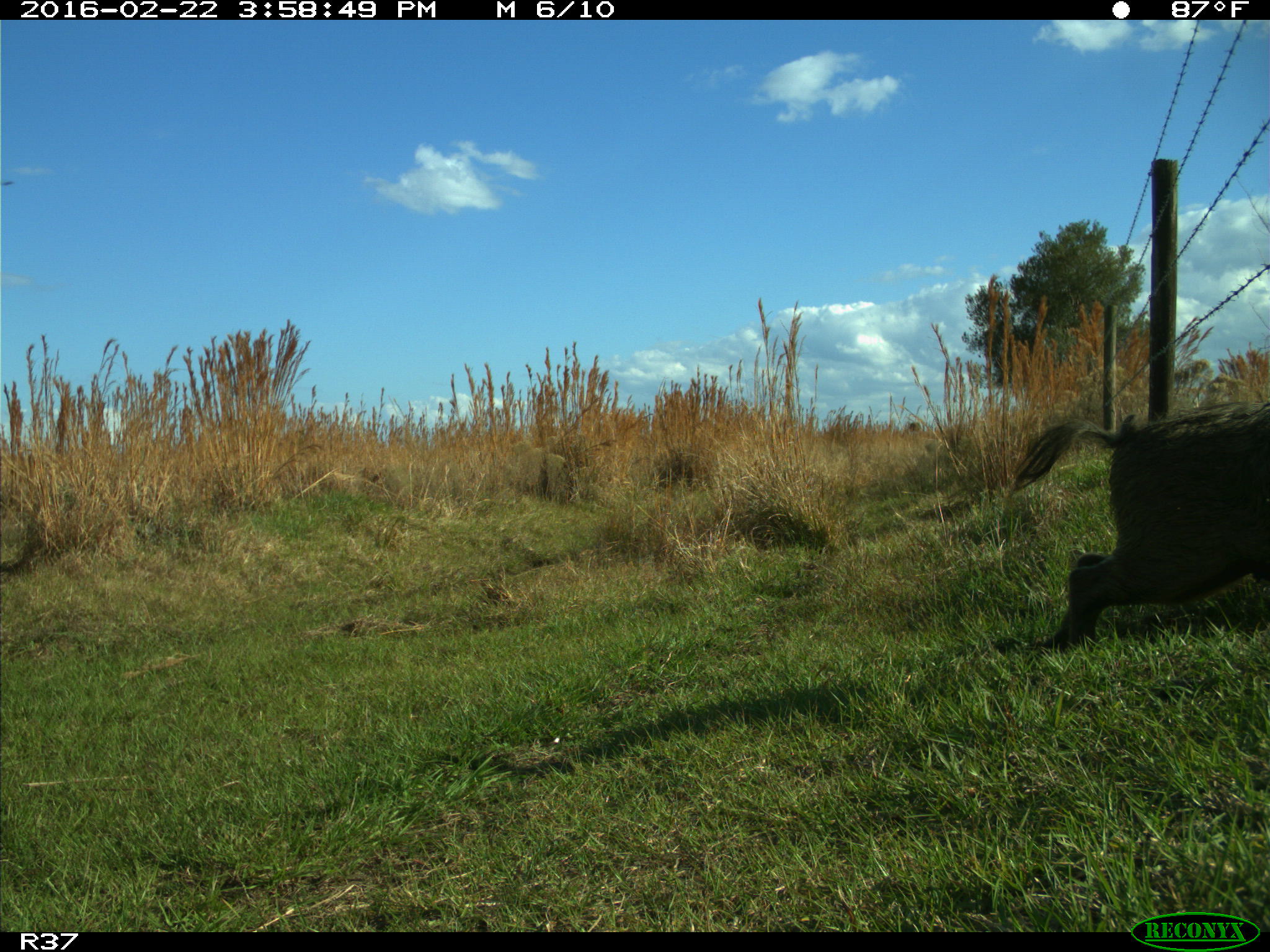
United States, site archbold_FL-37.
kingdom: Animalia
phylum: Chordata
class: Mammalia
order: Artiodactyla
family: Suidae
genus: Sus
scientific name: Sus scrofa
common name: wild boar